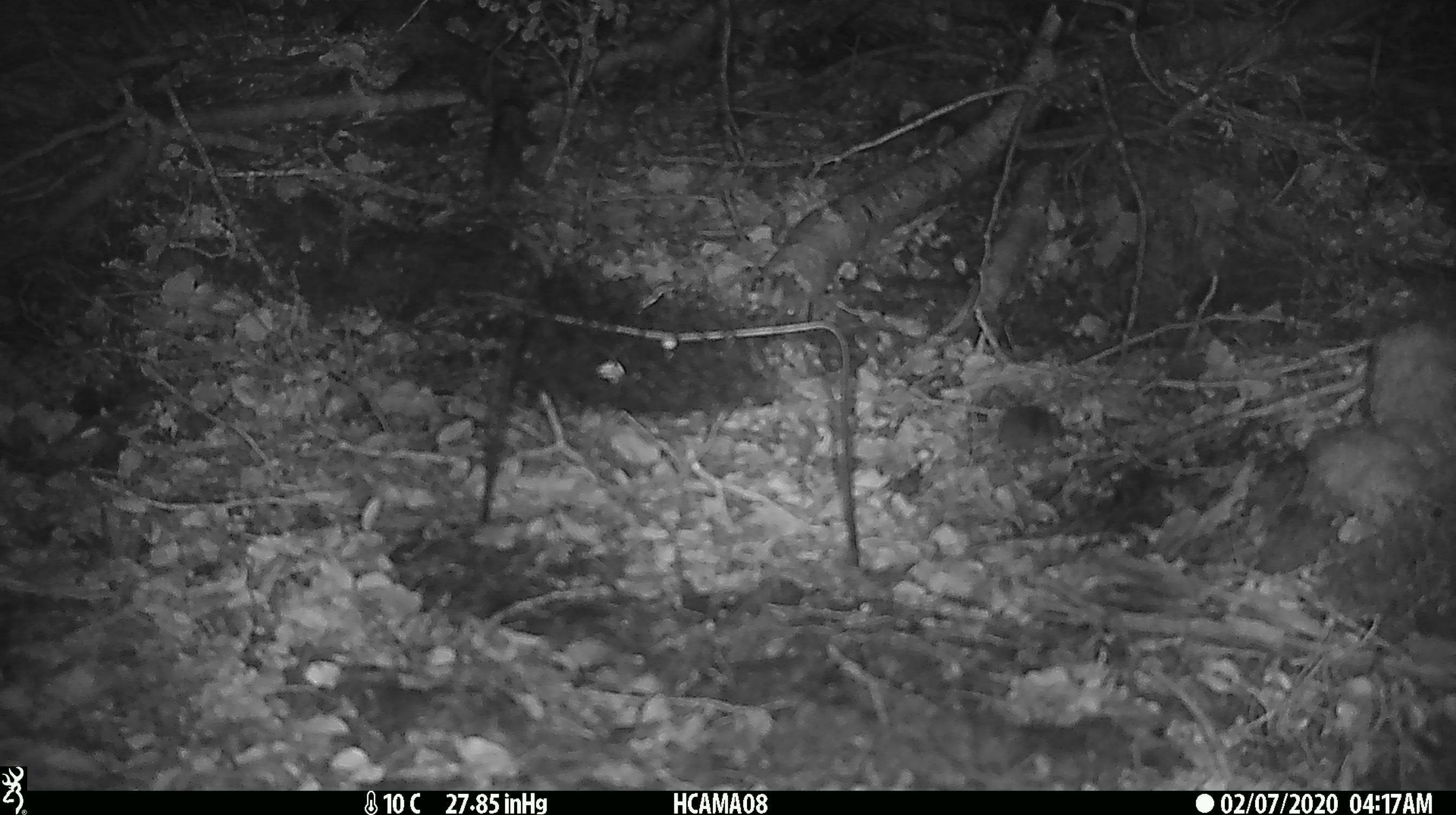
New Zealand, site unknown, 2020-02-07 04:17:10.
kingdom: Animalia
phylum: Chordata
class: Mammalia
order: Rodentia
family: Muridae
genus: Mus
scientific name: Mus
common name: mouse